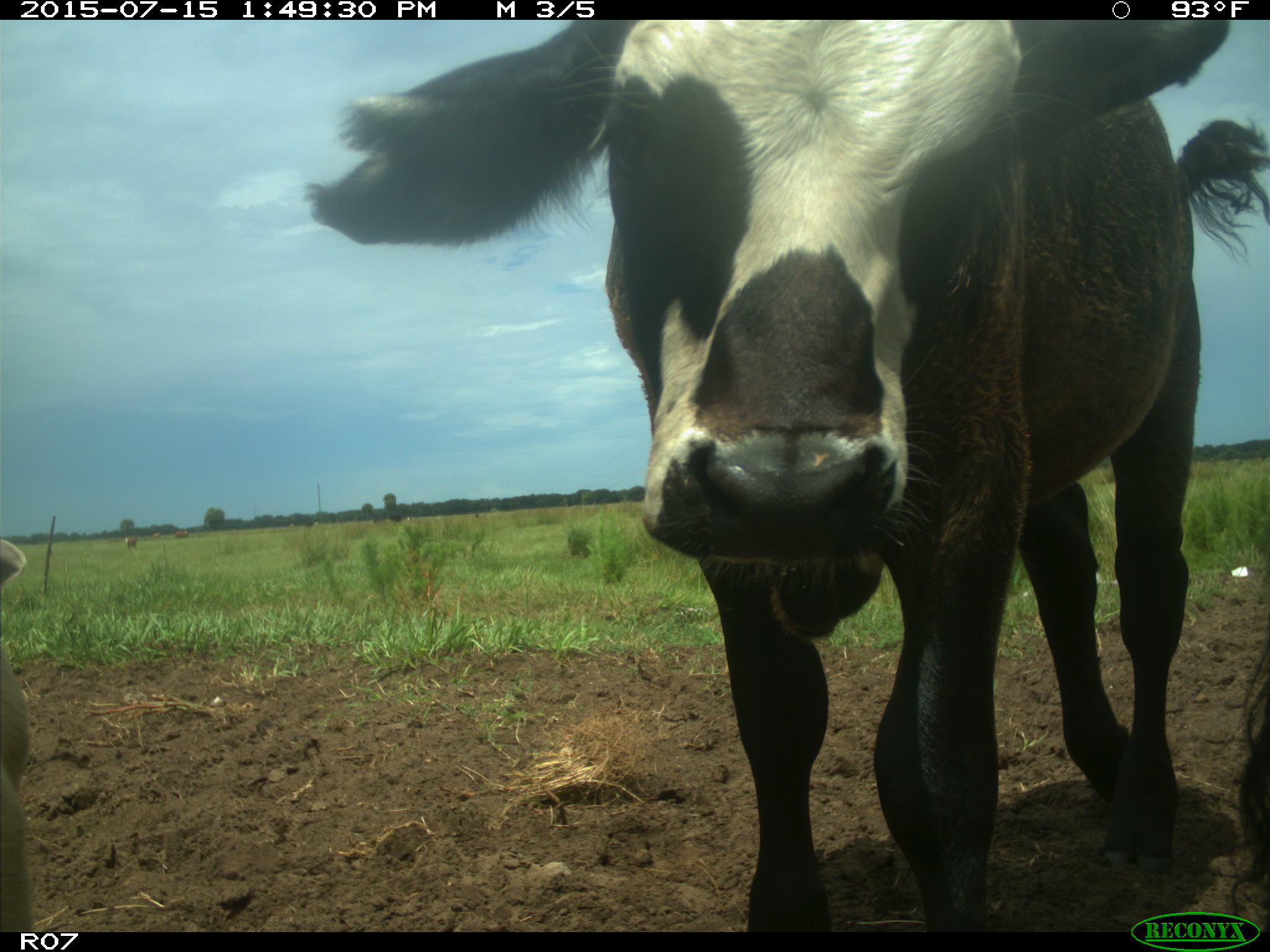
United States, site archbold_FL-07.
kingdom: Animalia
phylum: Chordata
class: Mammalia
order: Artiodactyla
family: Bovidae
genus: Bos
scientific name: Bos taurus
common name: domestic cow